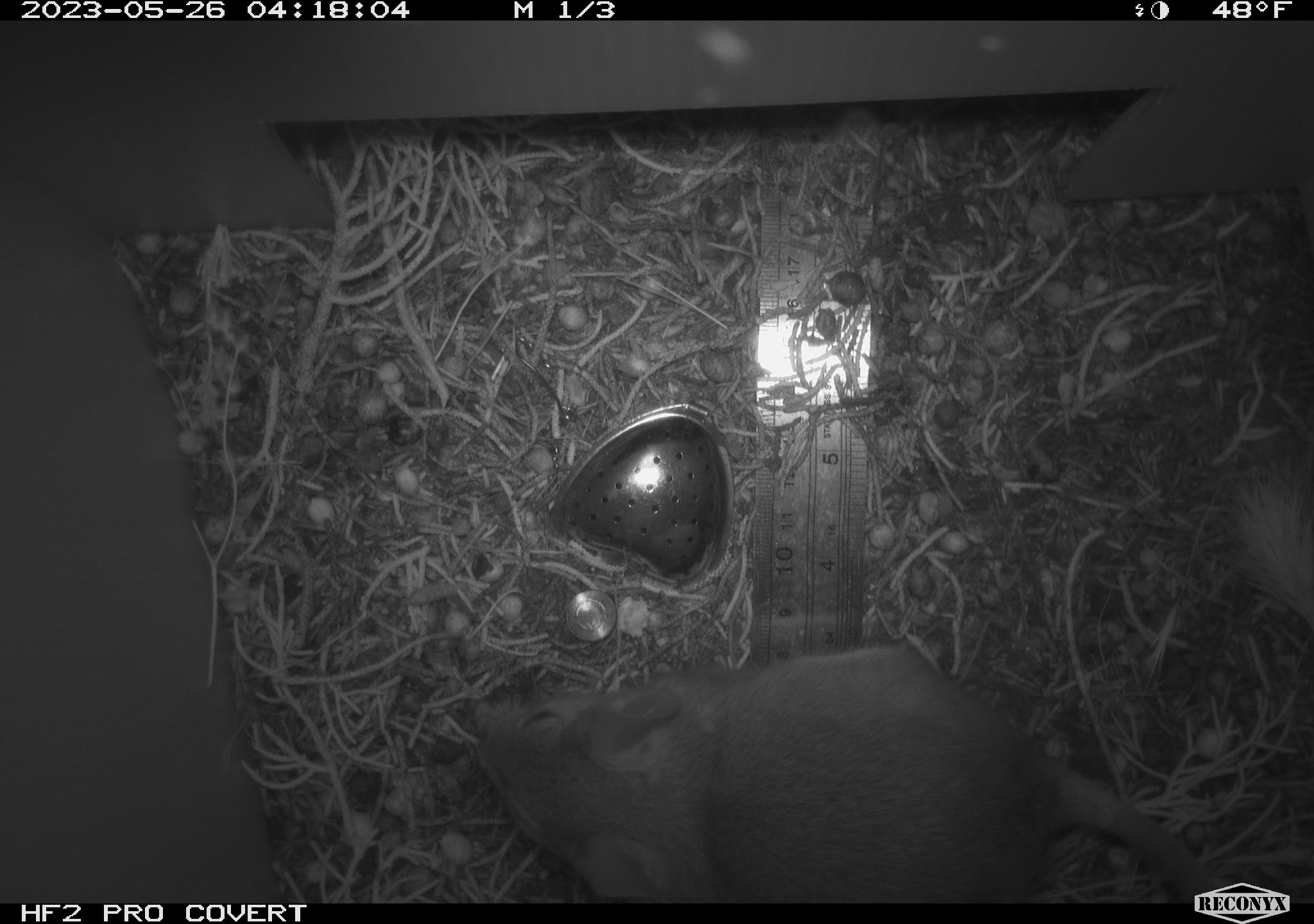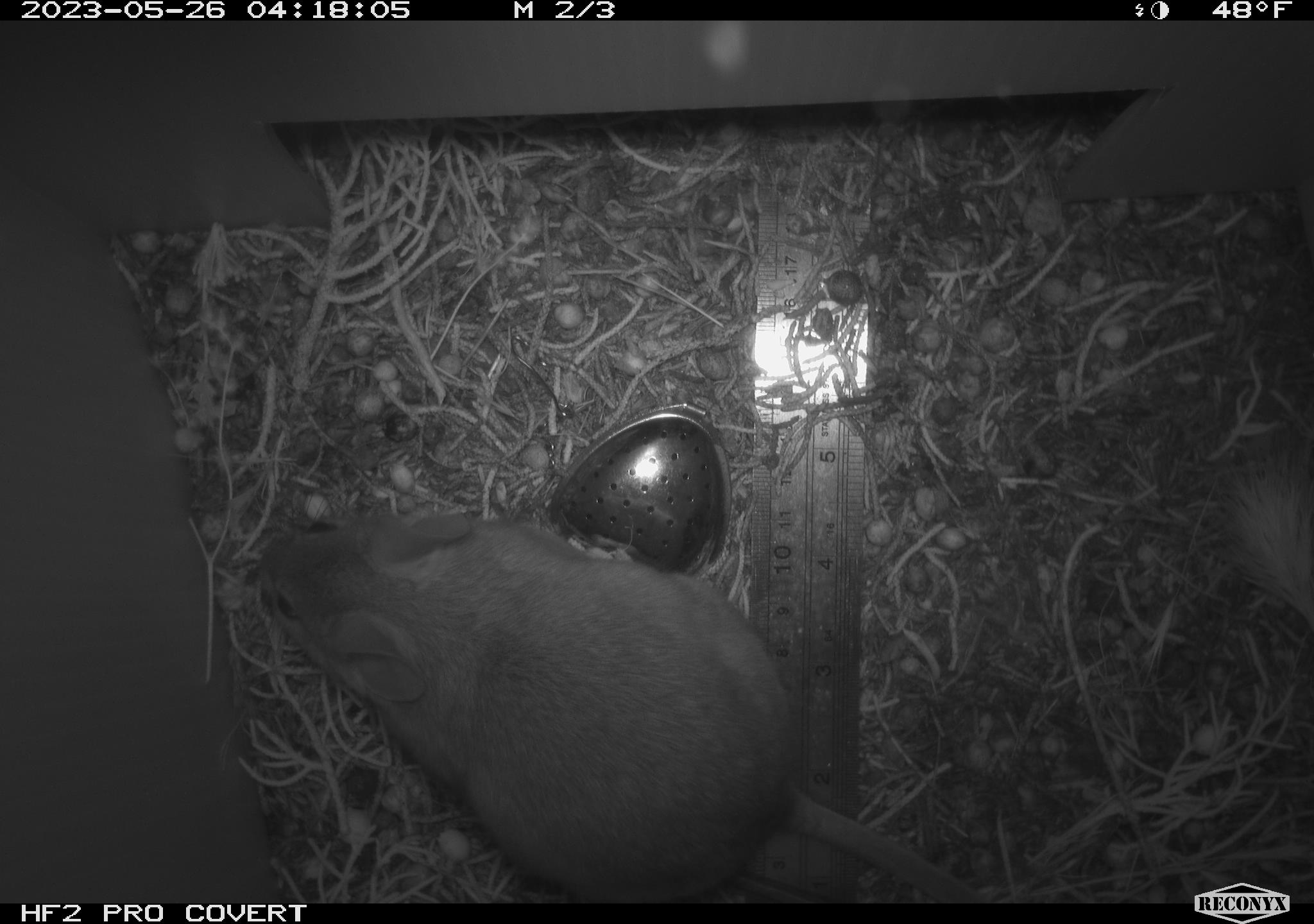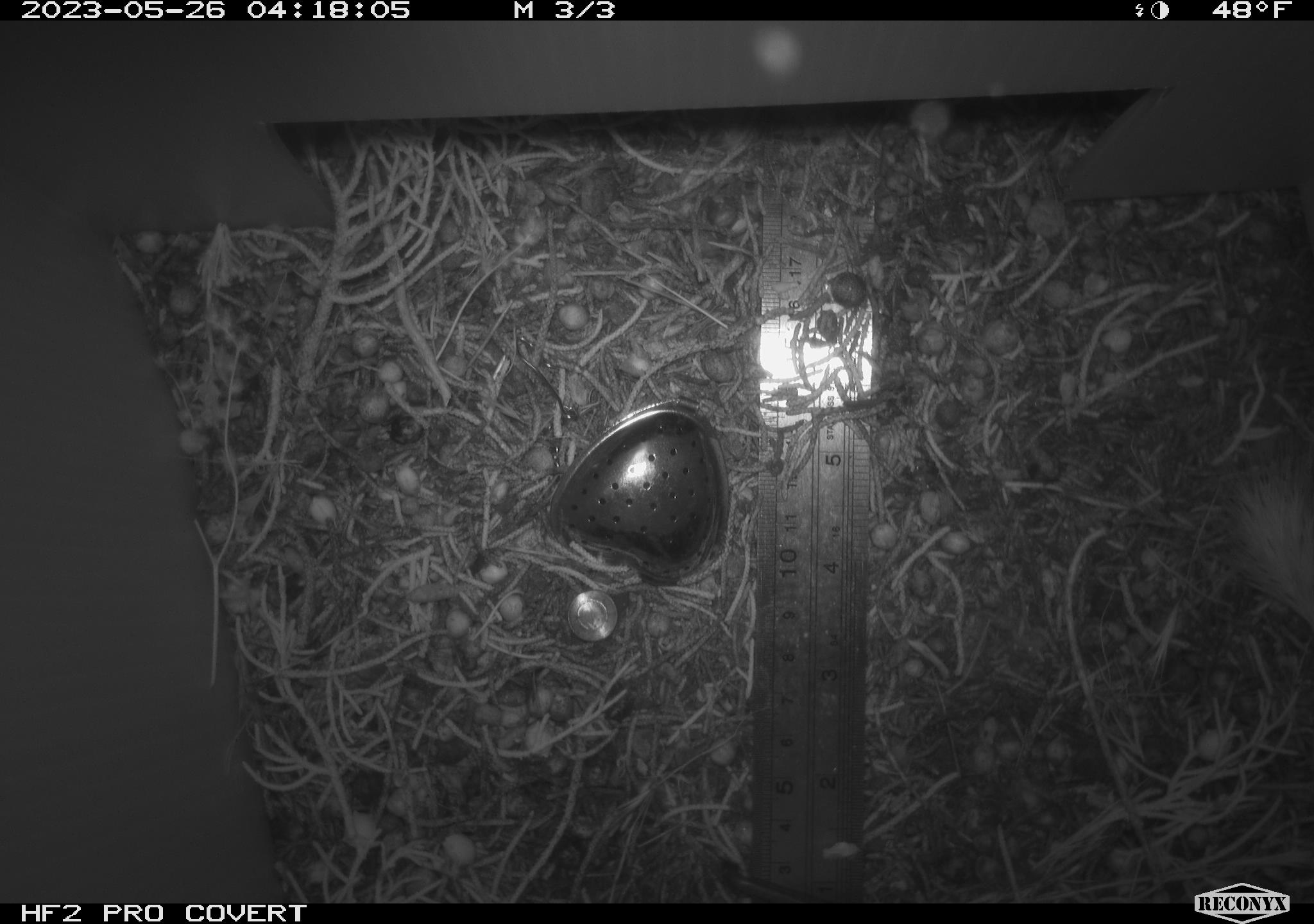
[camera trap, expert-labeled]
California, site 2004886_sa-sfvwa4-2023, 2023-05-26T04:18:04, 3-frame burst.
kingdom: Animalia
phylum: Chordata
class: Mammalia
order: Rodentia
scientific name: Rodentia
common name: rodent